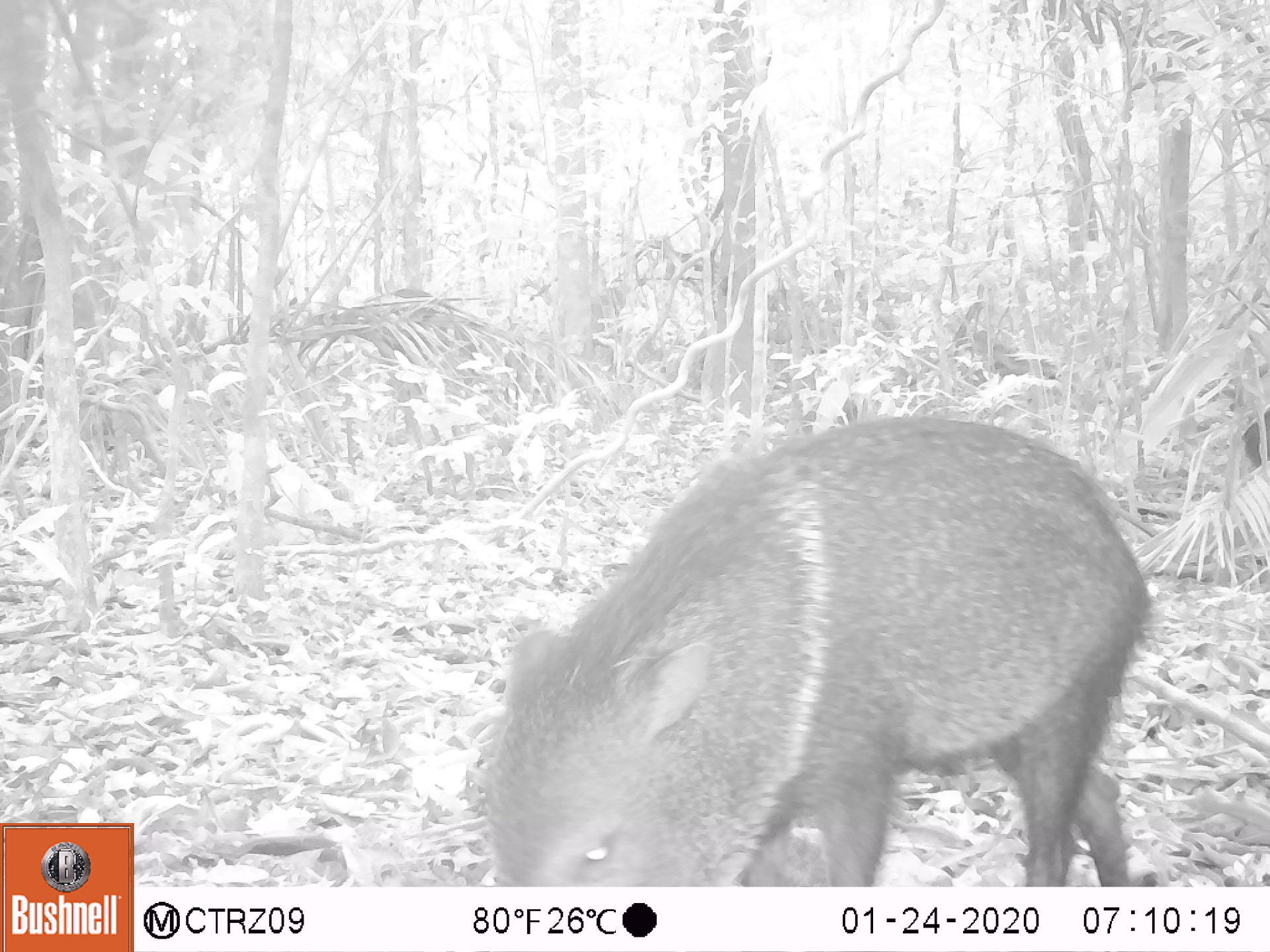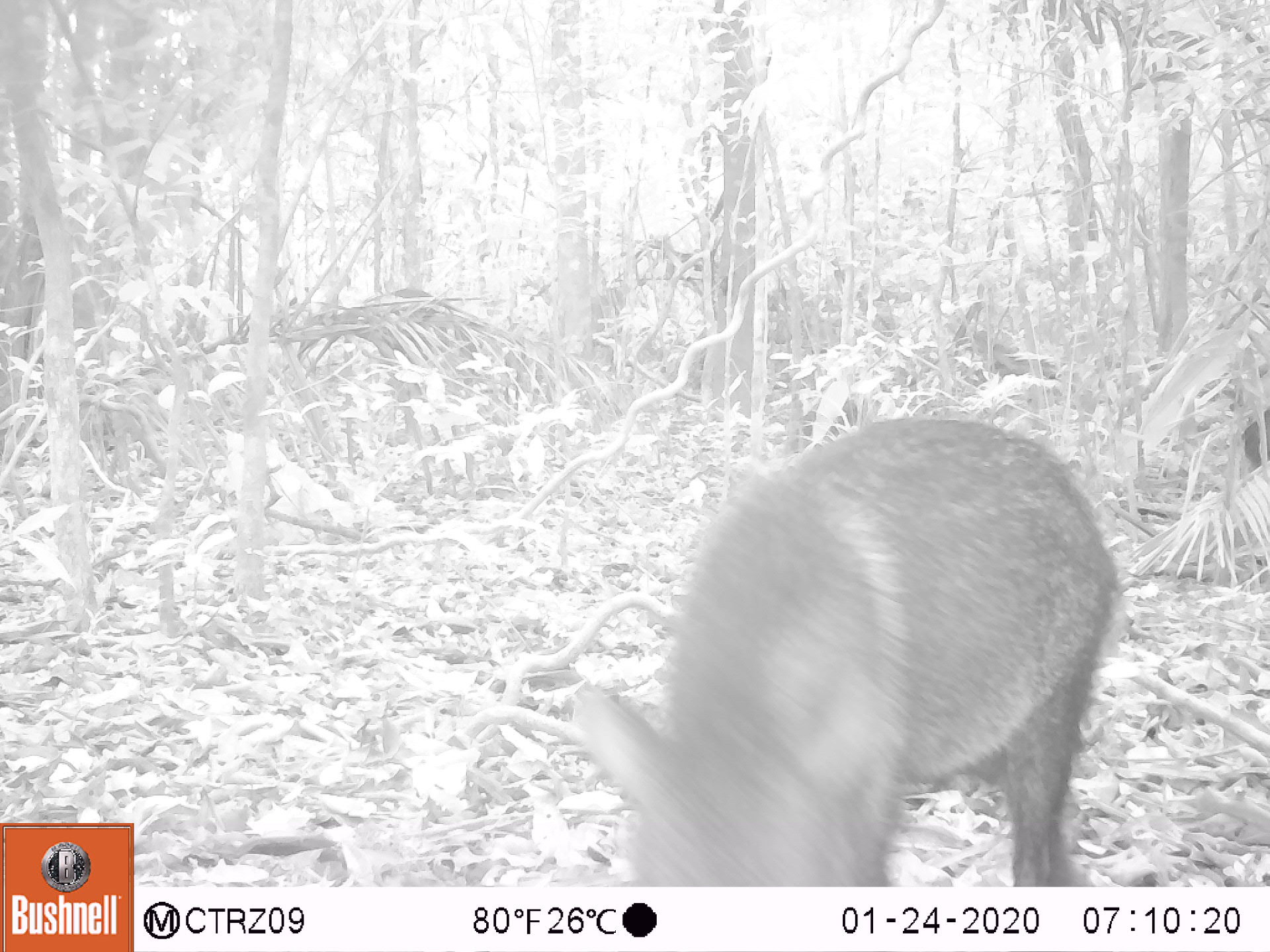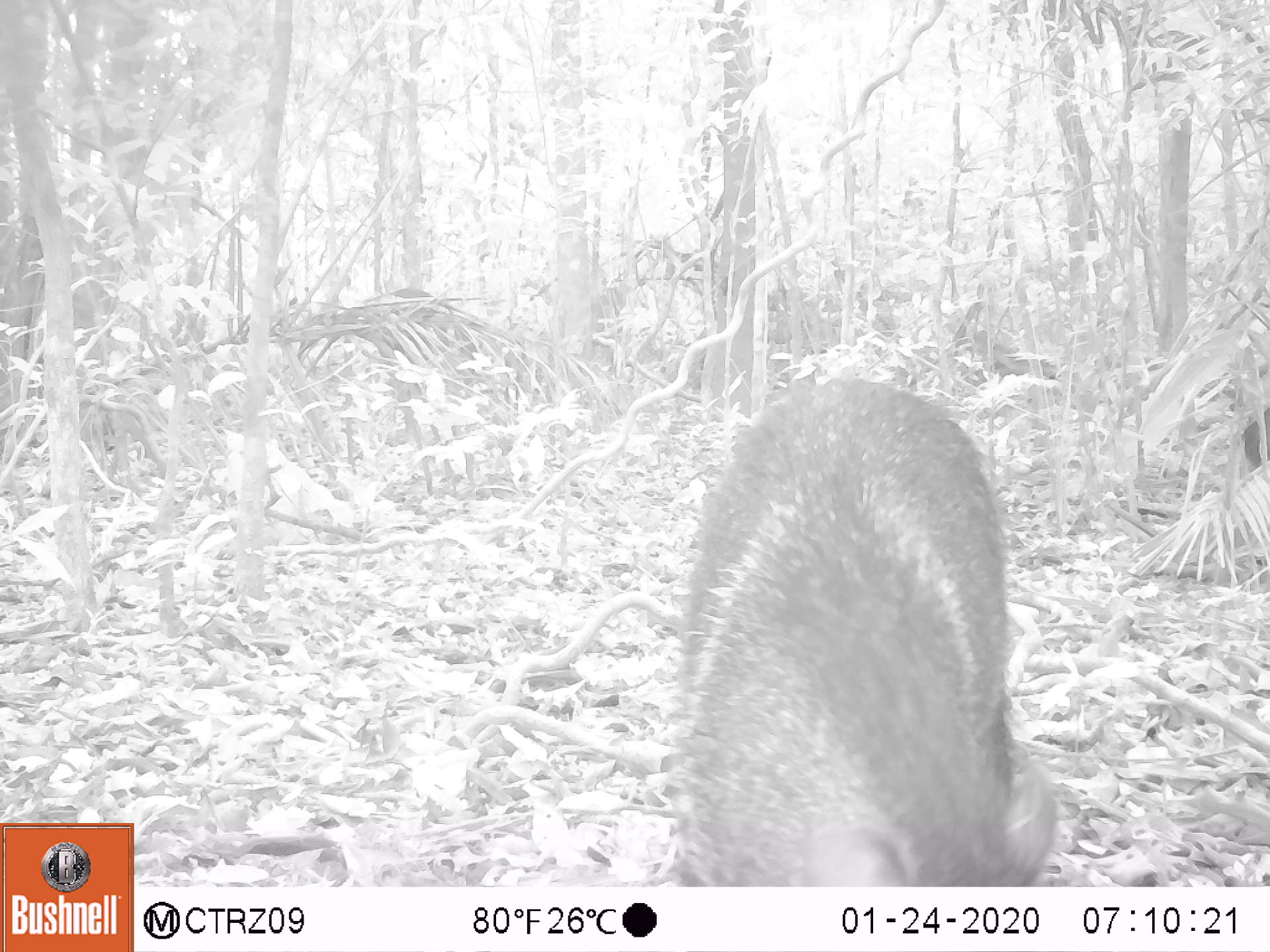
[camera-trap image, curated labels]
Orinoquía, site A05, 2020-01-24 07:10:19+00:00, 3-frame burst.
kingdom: Animalia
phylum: Chordata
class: Mammalia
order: Artiodactyla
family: Tayassuidae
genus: Pecari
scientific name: Pecari tajacu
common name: collared peccary